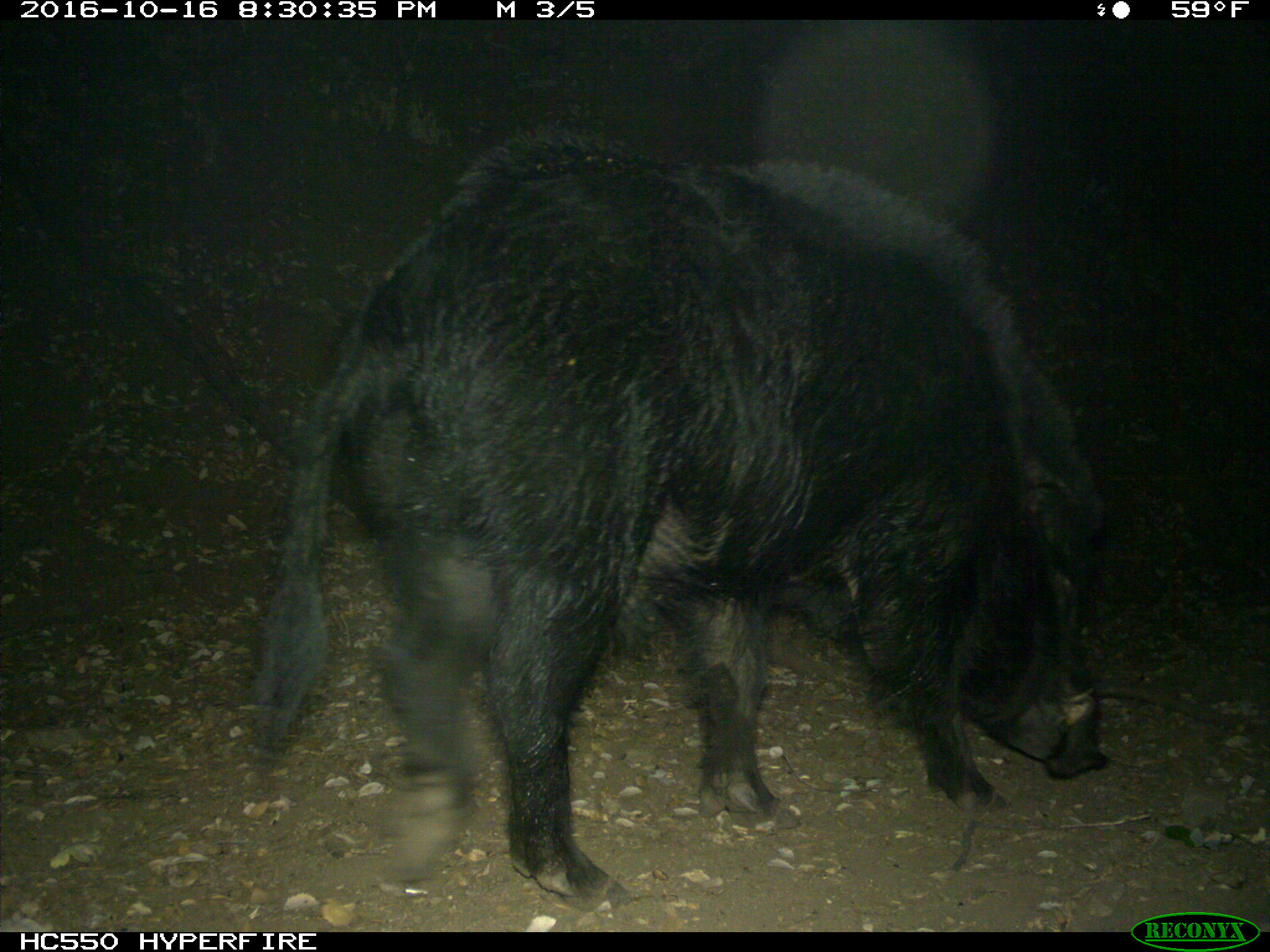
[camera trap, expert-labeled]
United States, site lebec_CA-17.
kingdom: Animalia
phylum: Chordata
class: Mammalia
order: Artiodactyla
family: Suidae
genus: Sus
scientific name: Sus scrofa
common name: wild boar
Sus scrofa (wild boar).